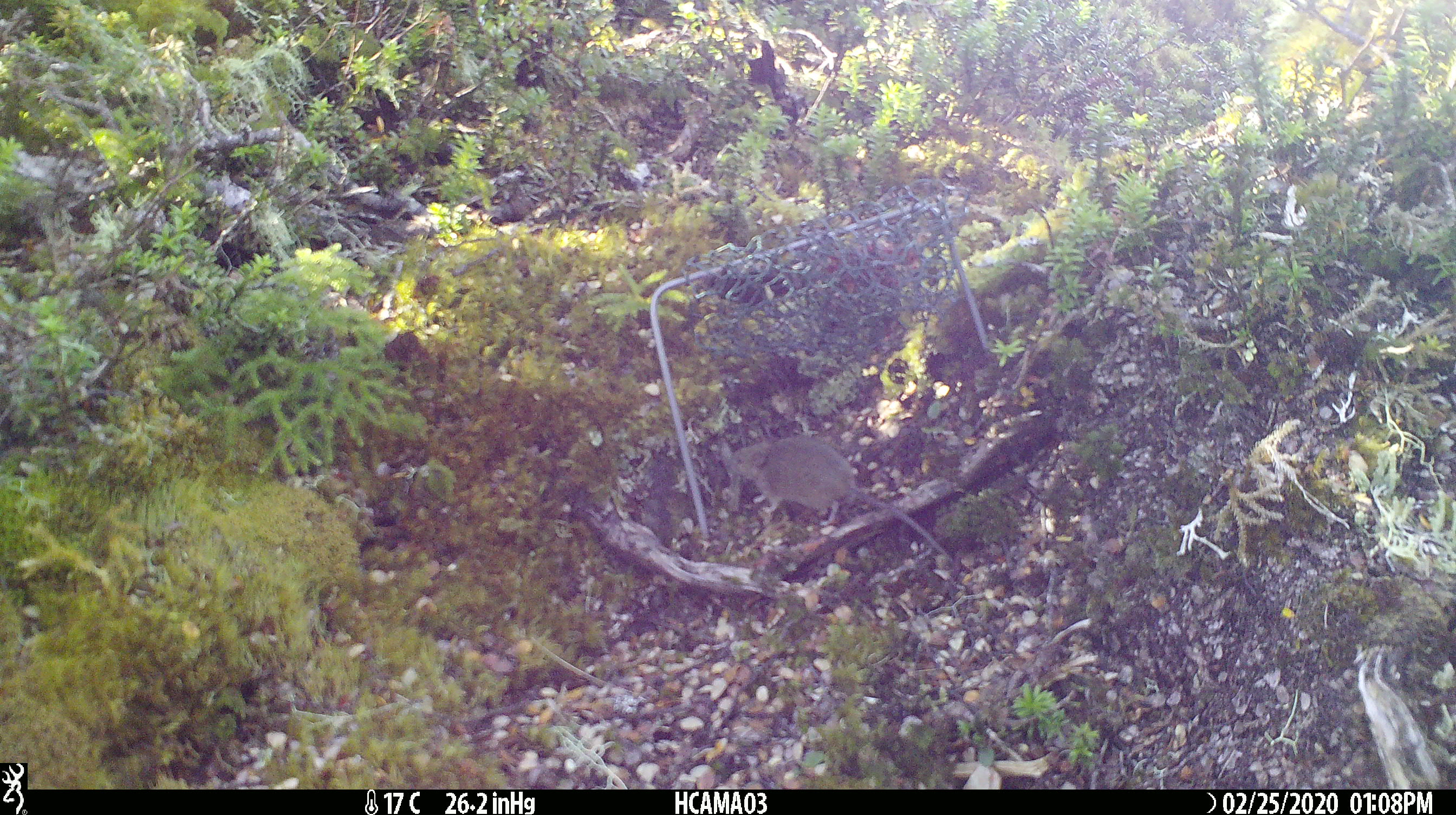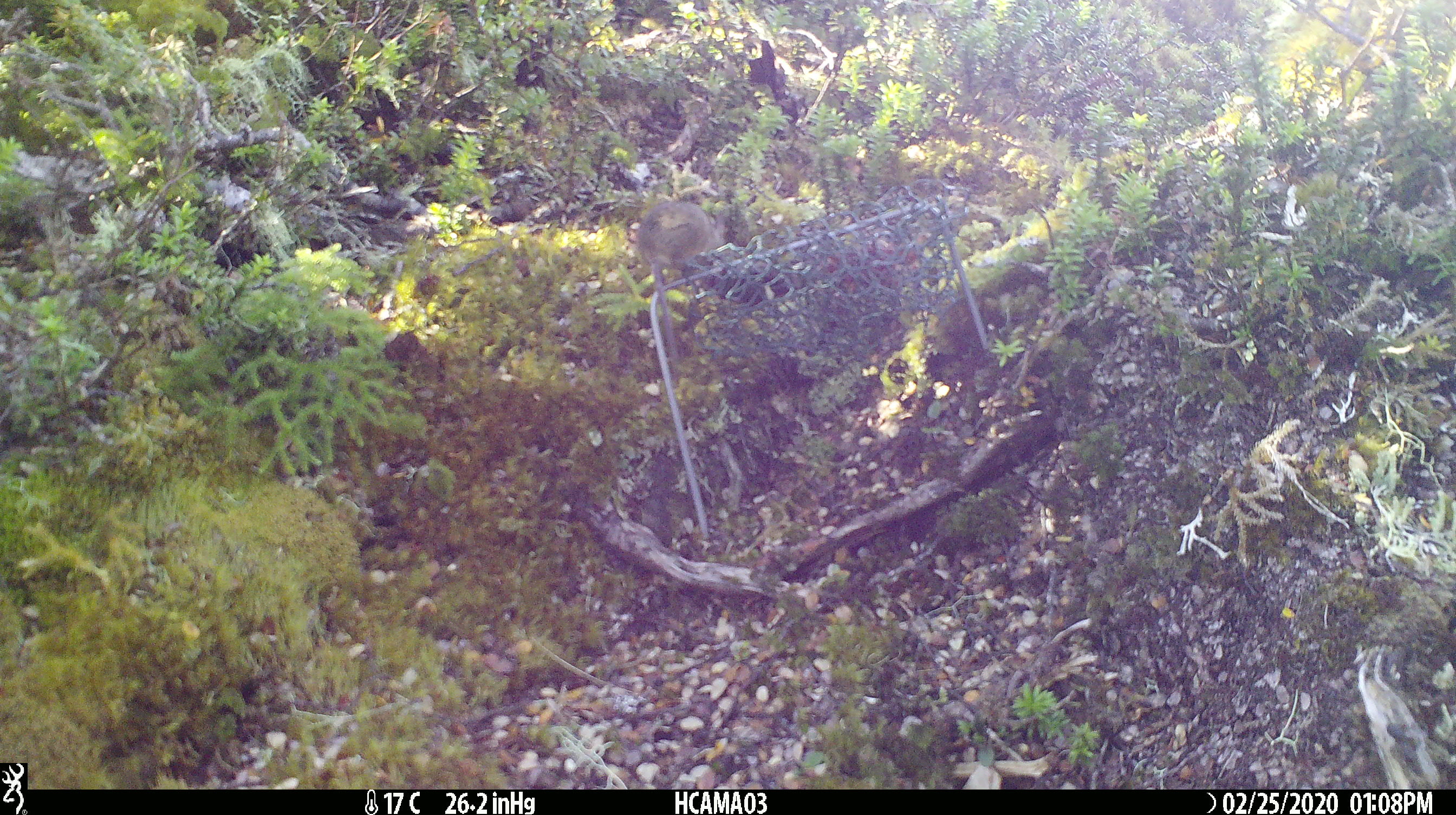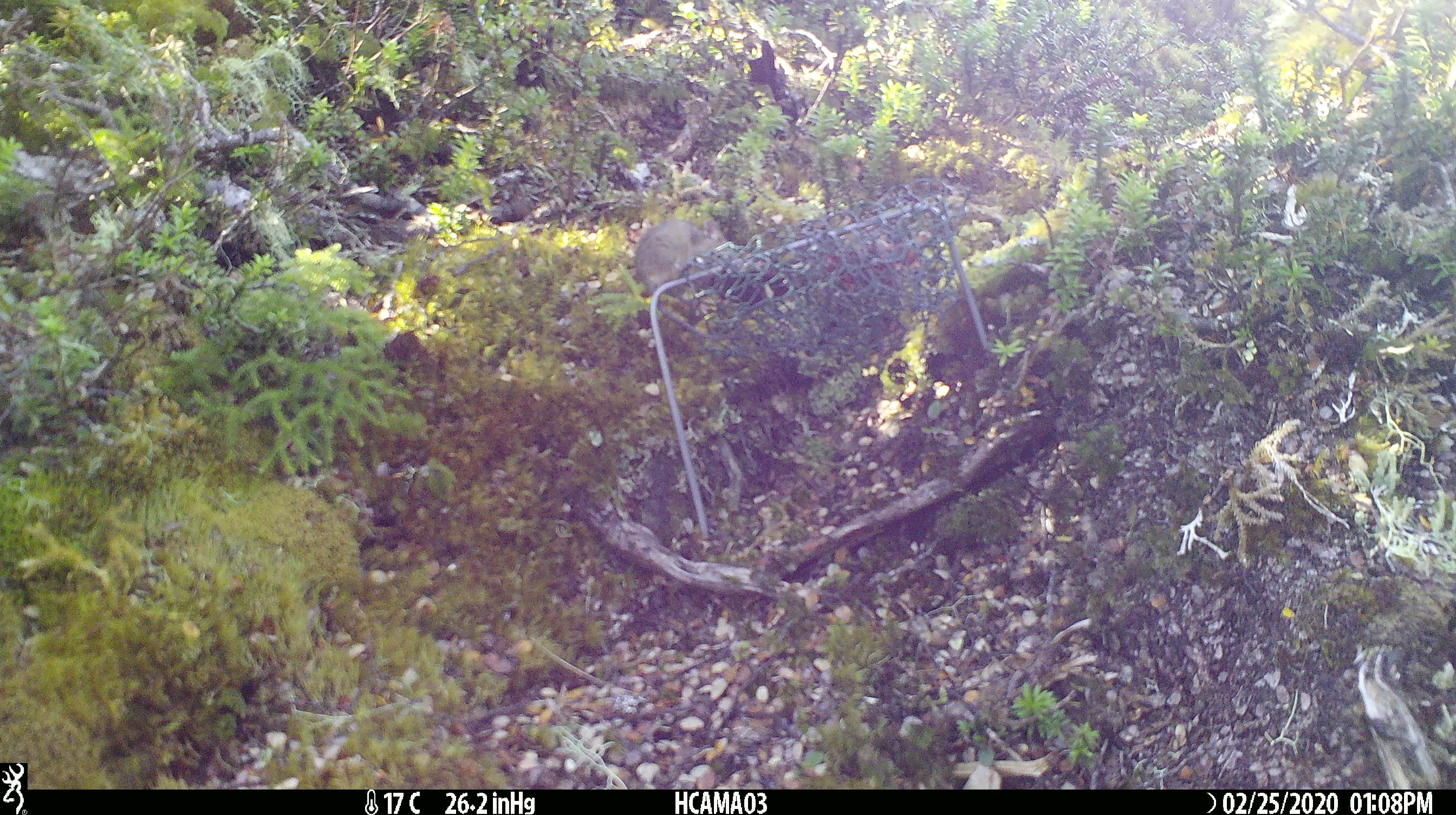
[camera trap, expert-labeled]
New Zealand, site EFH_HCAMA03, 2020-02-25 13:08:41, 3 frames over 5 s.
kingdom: Animalia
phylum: Chordata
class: Mammalia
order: Rodentia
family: Muridae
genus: Mus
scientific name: Mus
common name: mouse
Mouse (Mus).